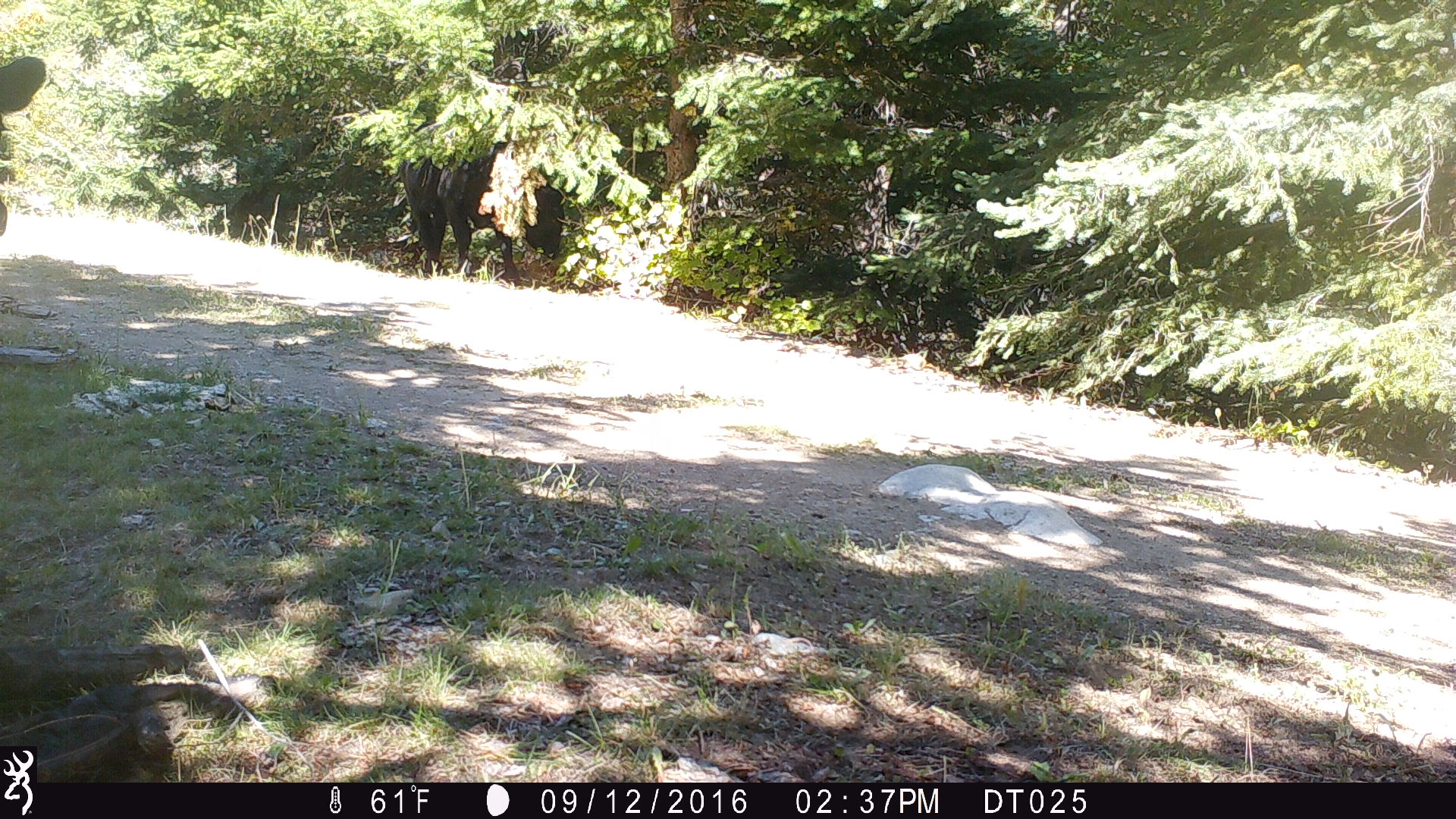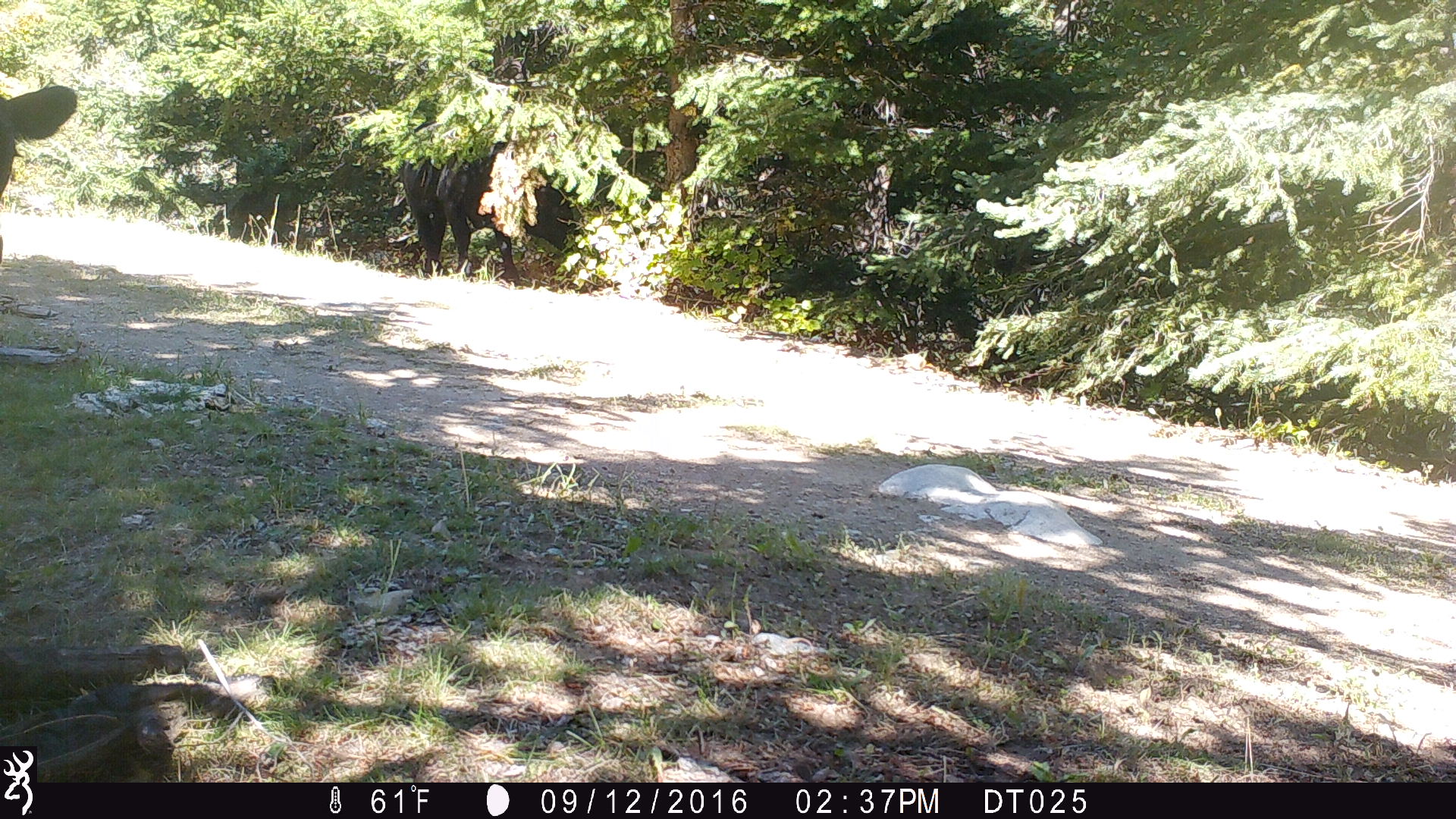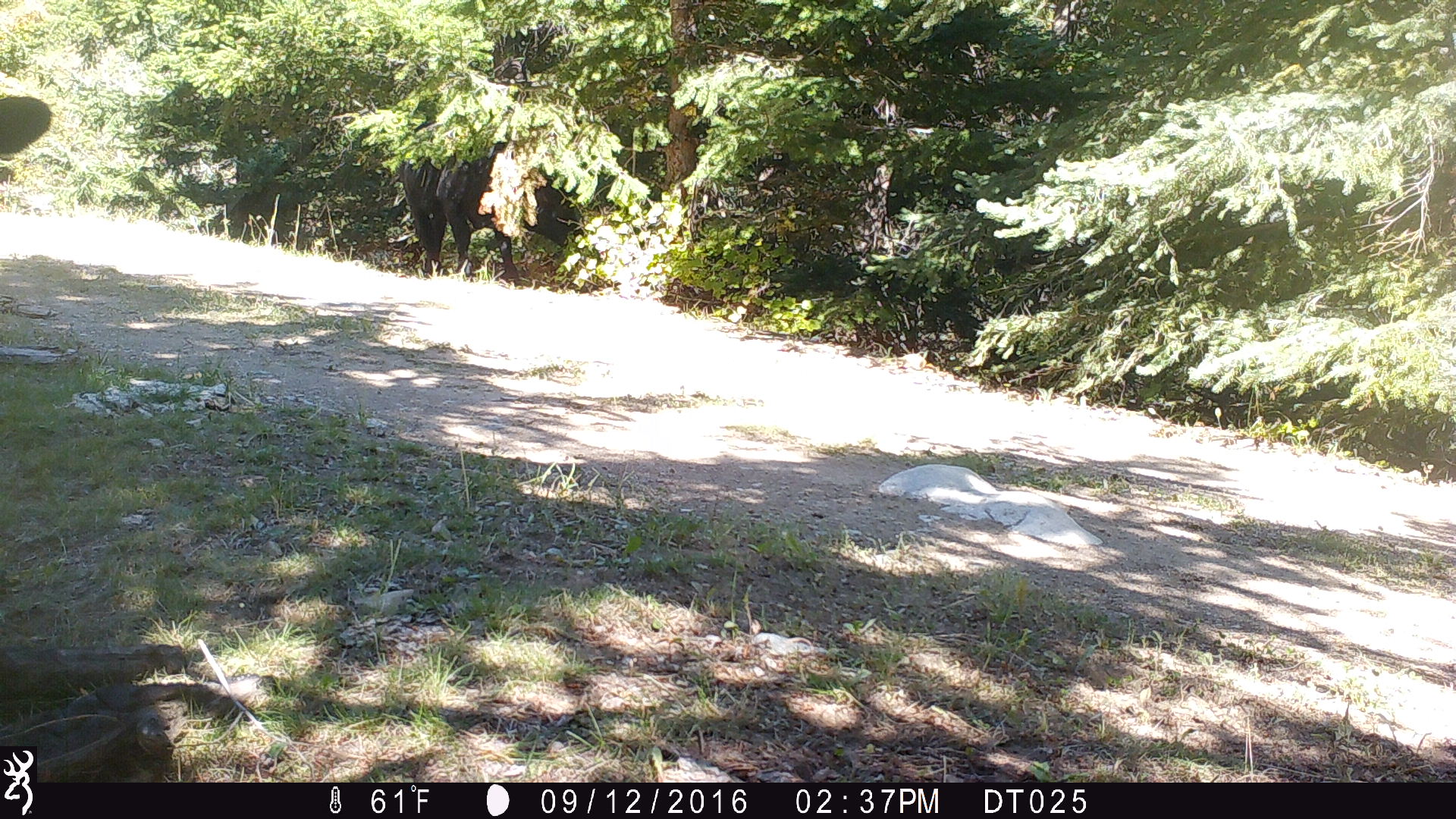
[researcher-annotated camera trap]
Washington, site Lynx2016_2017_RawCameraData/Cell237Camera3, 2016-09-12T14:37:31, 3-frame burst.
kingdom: Animalia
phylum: Chordata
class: Mammalia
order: Artiodactyla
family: Bovidae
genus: Bos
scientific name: Bos taurus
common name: domestic cattle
Domestic cattle (Bos taurus). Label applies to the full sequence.